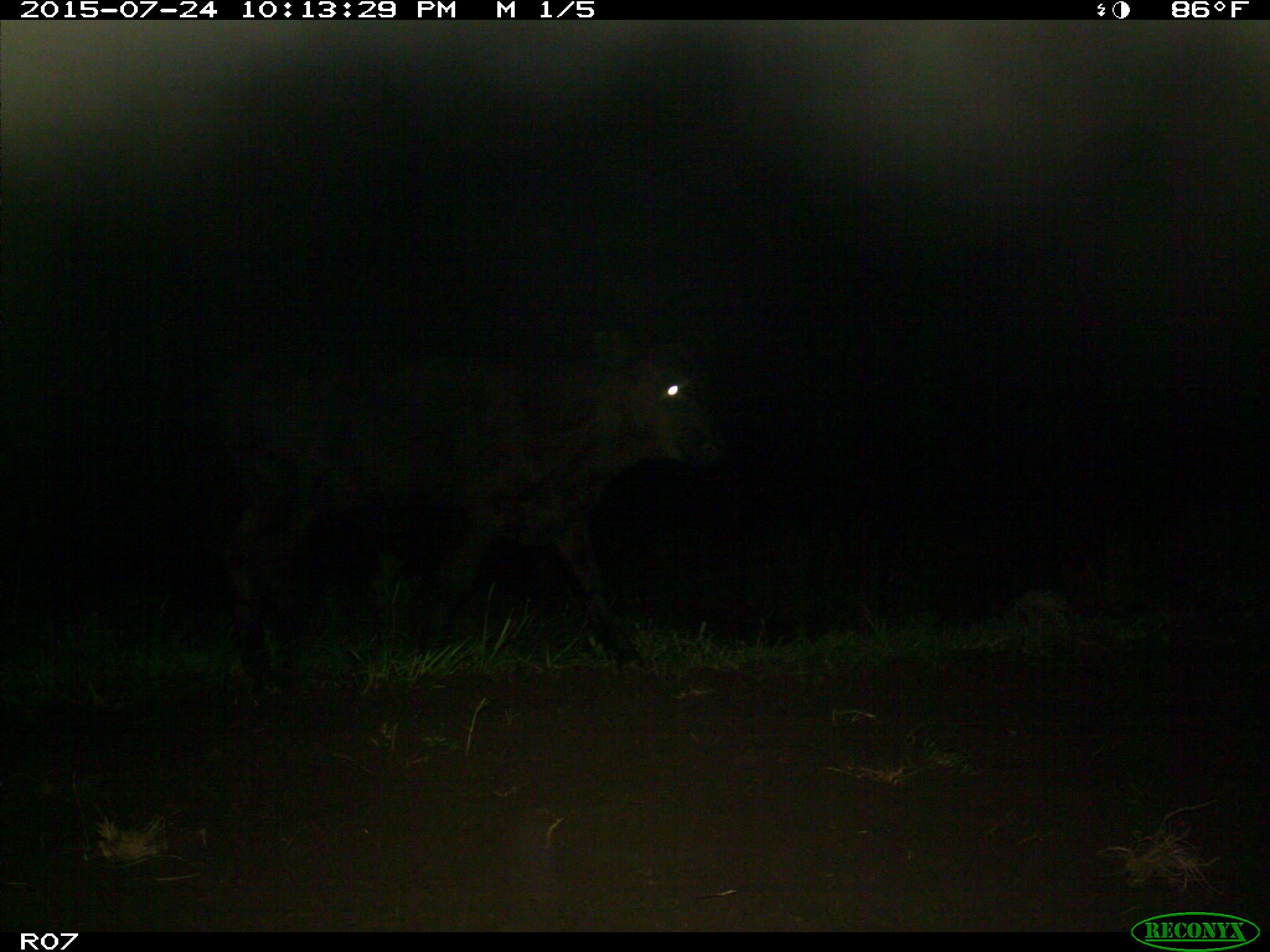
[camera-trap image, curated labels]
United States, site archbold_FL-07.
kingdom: Animalia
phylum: Chordata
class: Mammalia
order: Artiodactyla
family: Bovidae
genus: Bos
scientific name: Bos taurus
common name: domestic cow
Bos taurus (domestic cow).